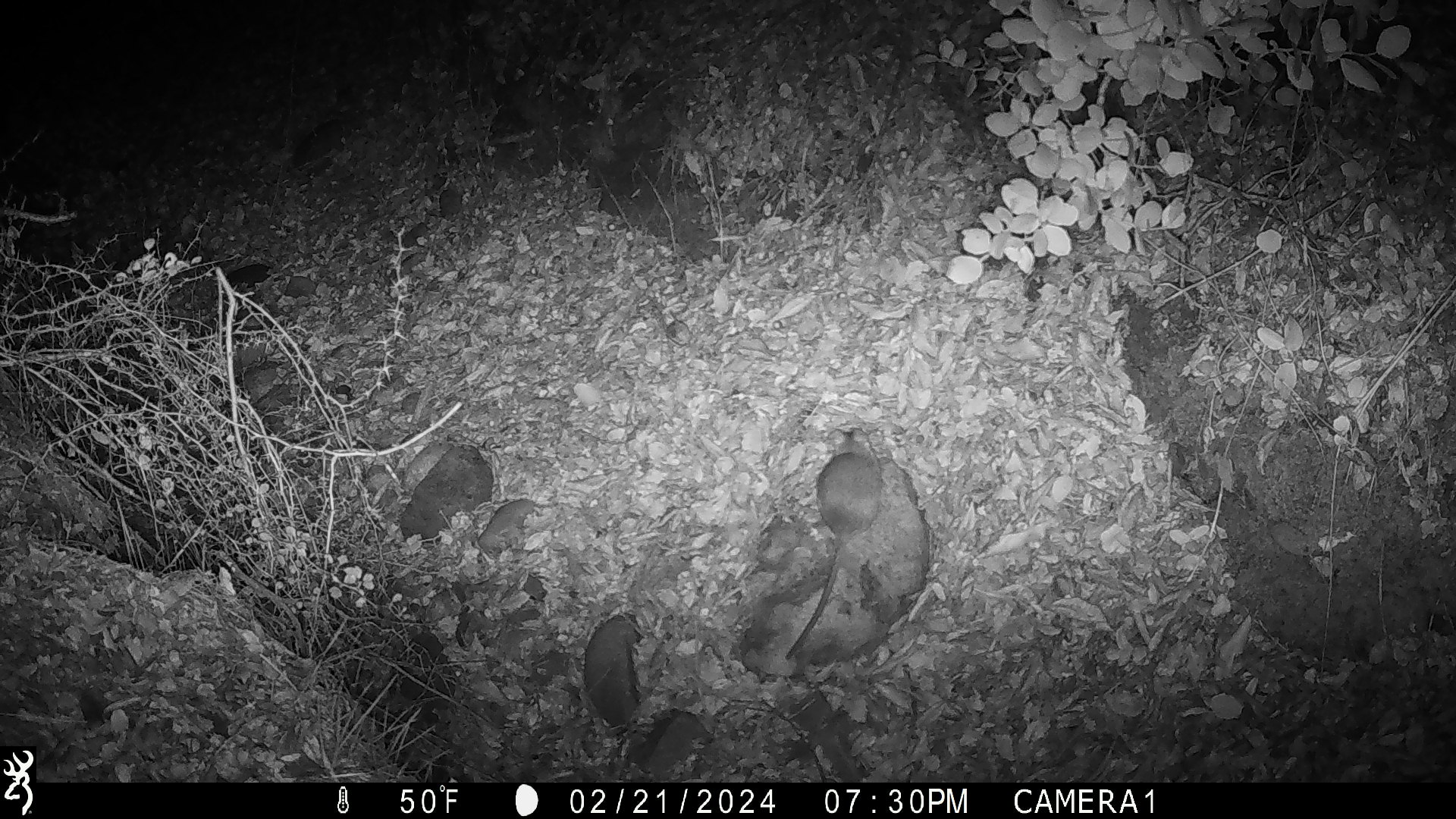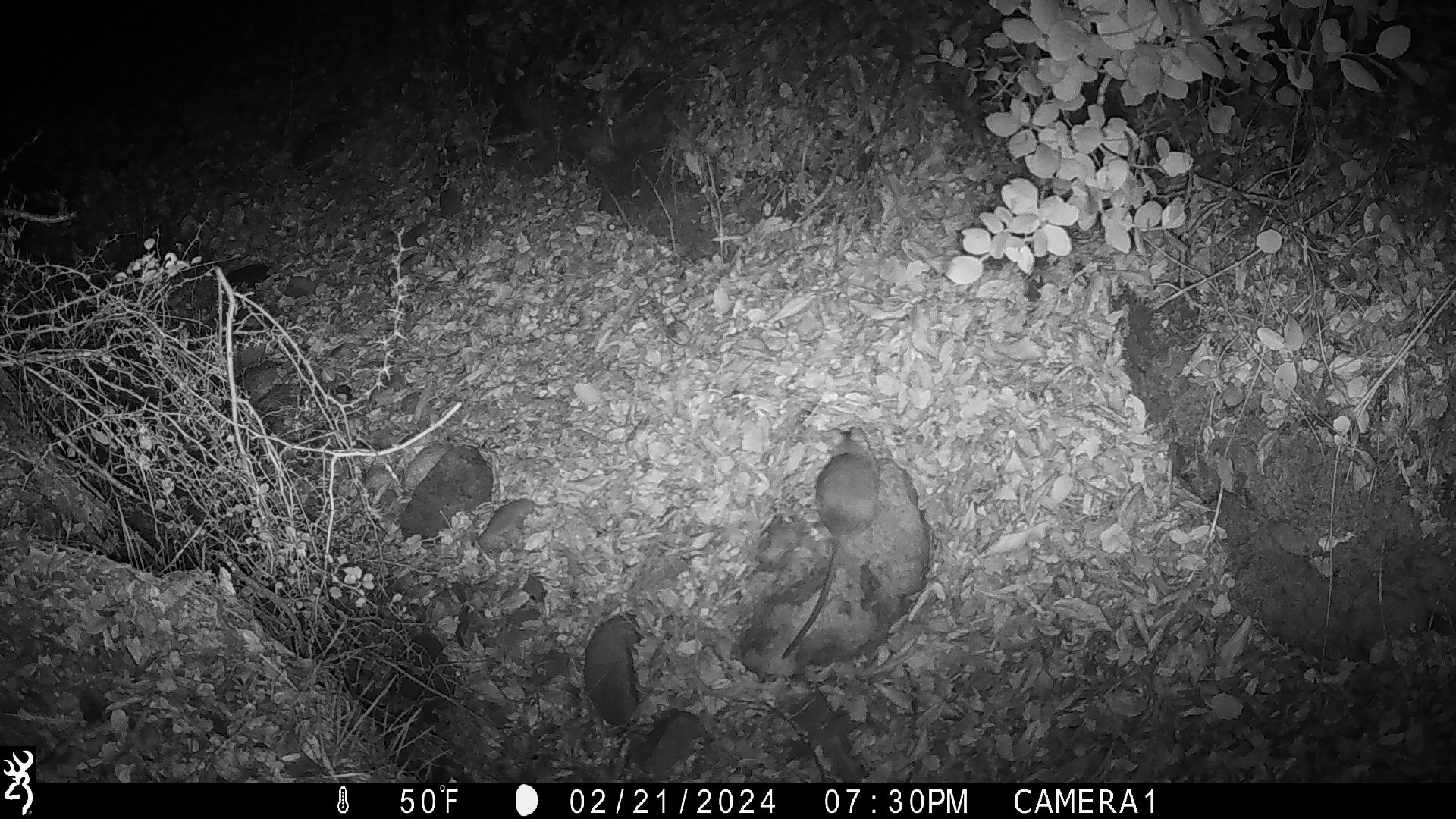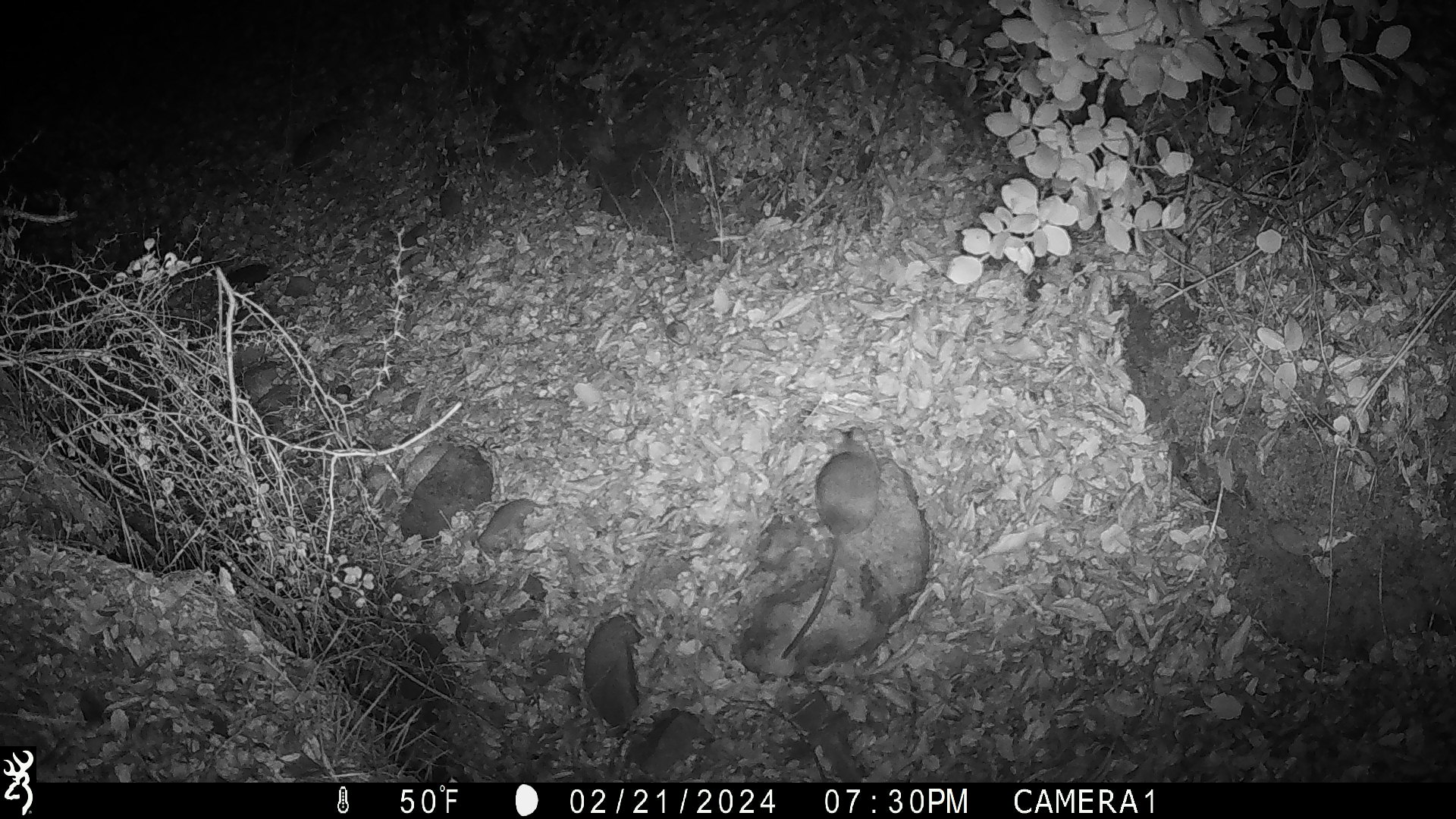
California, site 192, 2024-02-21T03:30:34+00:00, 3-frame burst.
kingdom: Animalia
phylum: Chordata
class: Mammalia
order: Rodentia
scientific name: Rodentia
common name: mouse or rat